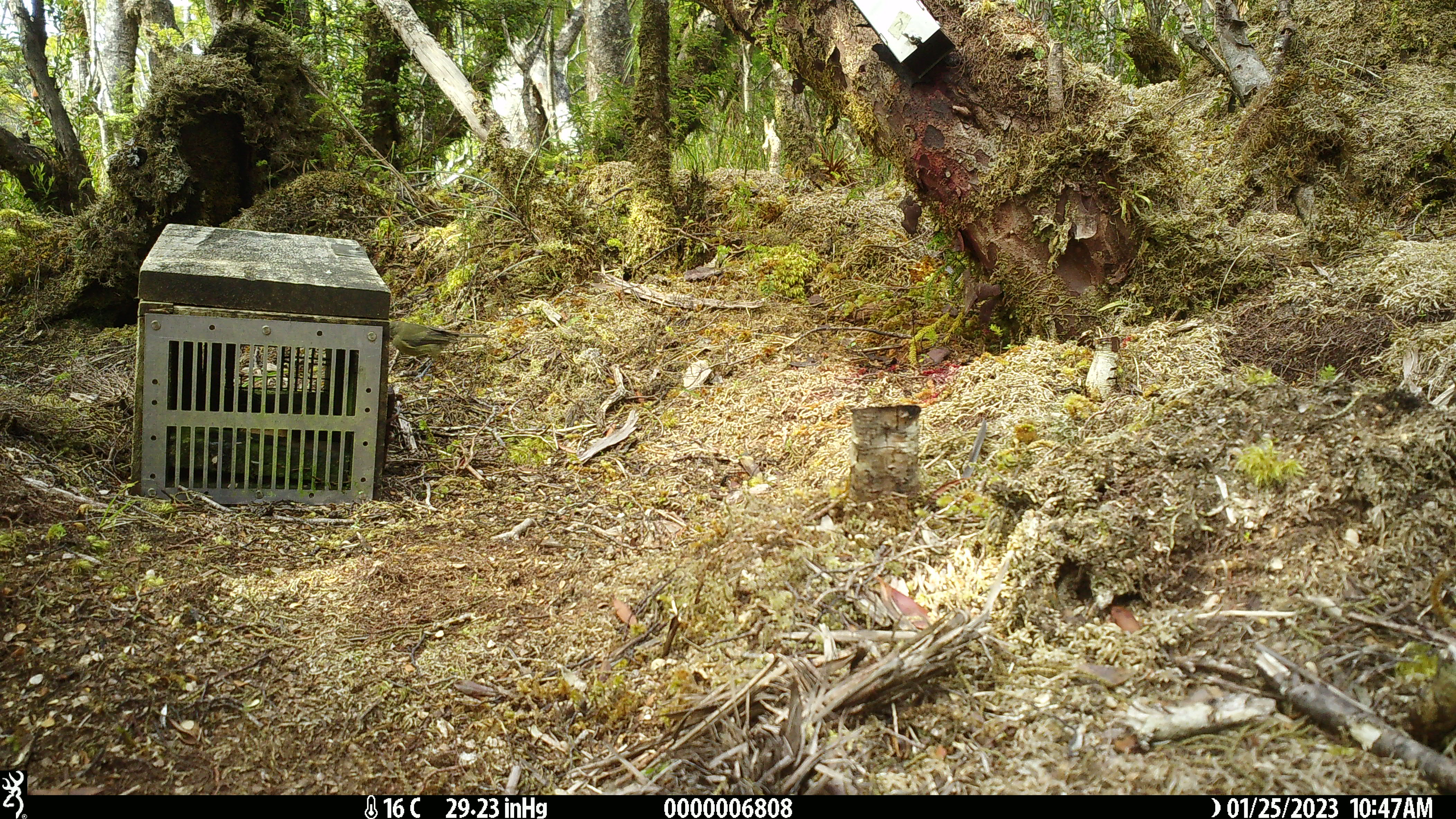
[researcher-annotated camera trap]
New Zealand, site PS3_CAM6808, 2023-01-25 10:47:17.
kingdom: Animalia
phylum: Chordata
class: Aves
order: Passeriformes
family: Meliphagidae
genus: Anthornis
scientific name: Anthornis melanura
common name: new zealand bellbird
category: bellbird